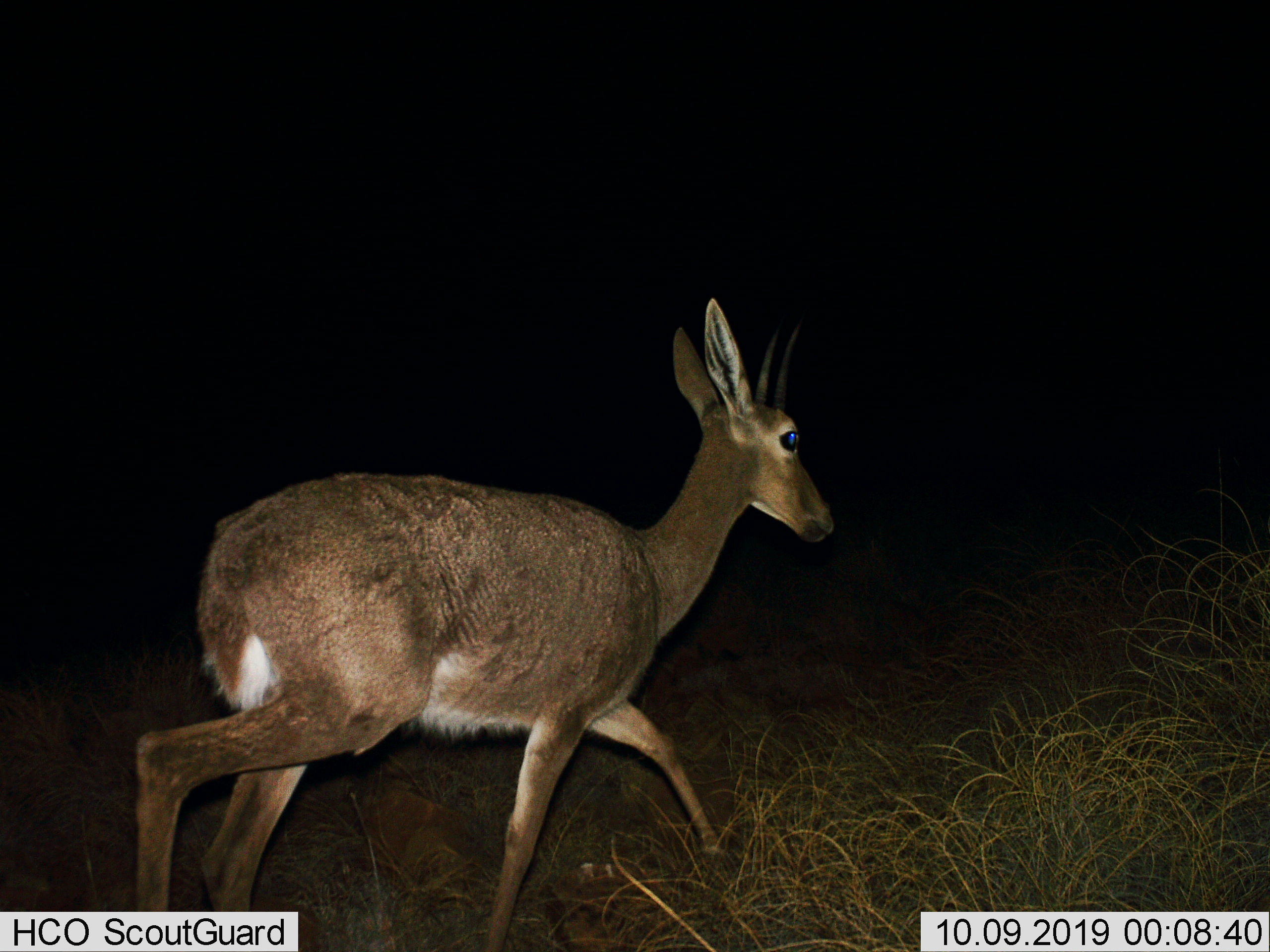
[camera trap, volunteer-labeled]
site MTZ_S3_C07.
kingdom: Animalia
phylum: Chordata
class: Mammalia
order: Artiodactyla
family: Bovidae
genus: Raphicerus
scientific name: Raphicerus campestris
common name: steenbok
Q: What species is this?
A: Steenbok (Raphicerus campestris).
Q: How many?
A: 1.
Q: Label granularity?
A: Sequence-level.